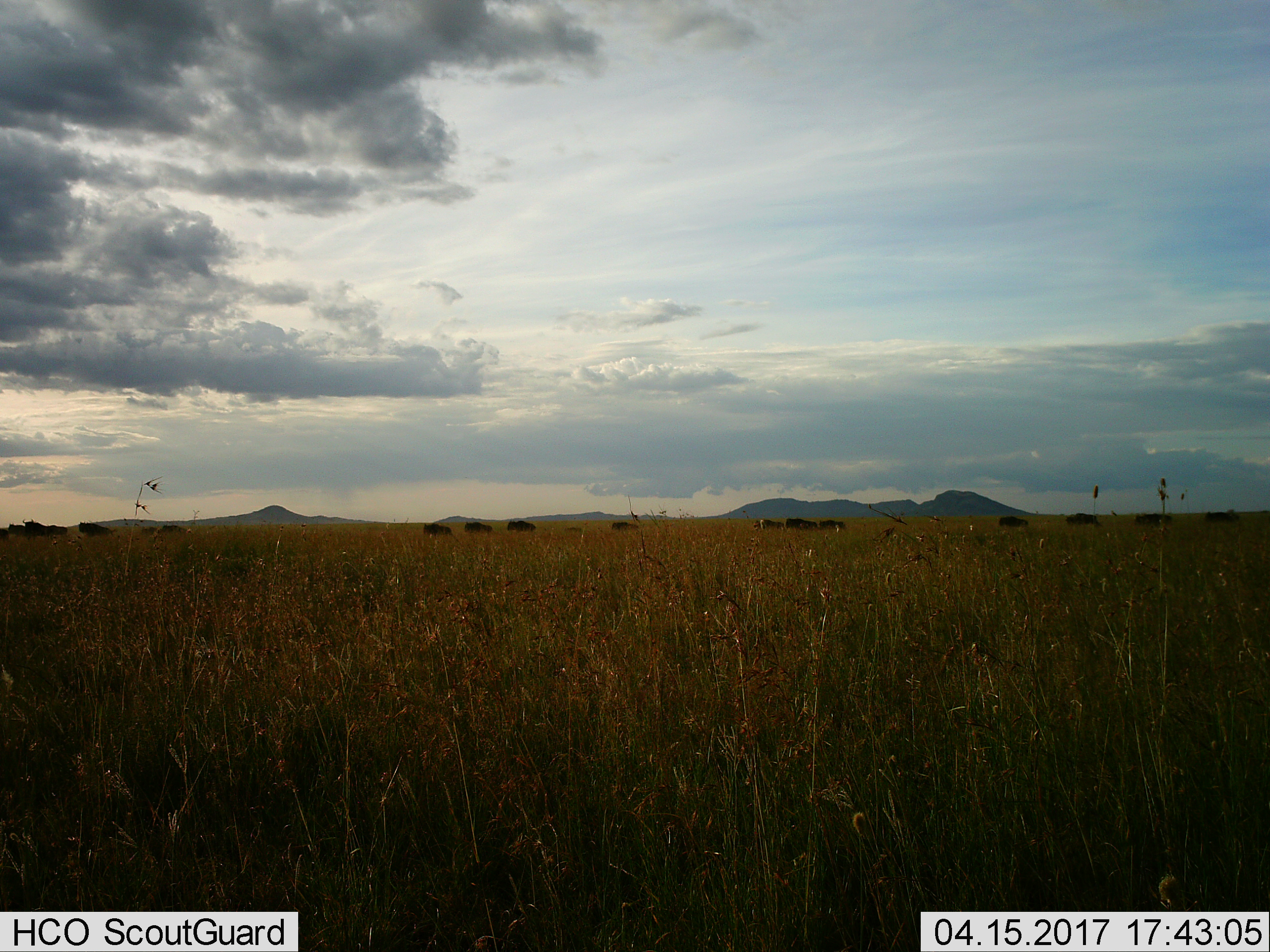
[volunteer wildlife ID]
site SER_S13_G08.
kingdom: Animalia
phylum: Chordata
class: Mammalia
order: Artiodactyla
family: Bovidae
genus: Connochaetes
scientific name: Connochaetes taurinus taurinus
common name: blue wildebeest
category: wildebeestblue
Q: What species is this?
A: Wildebeestblue (blue wildebeest) (Connochaetes taurinus taurinus).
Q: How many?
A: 11-50.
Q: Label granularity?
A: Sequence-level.